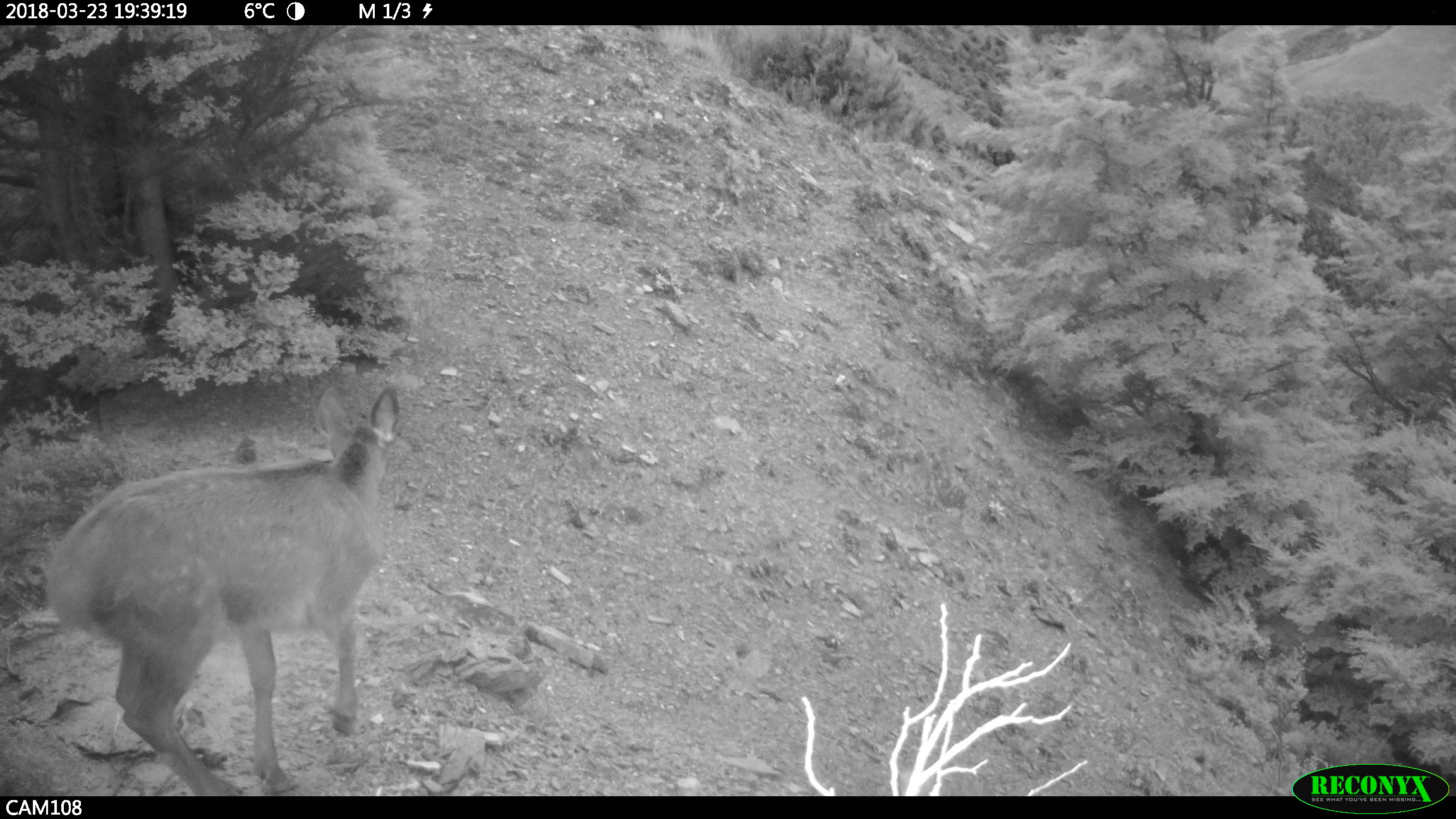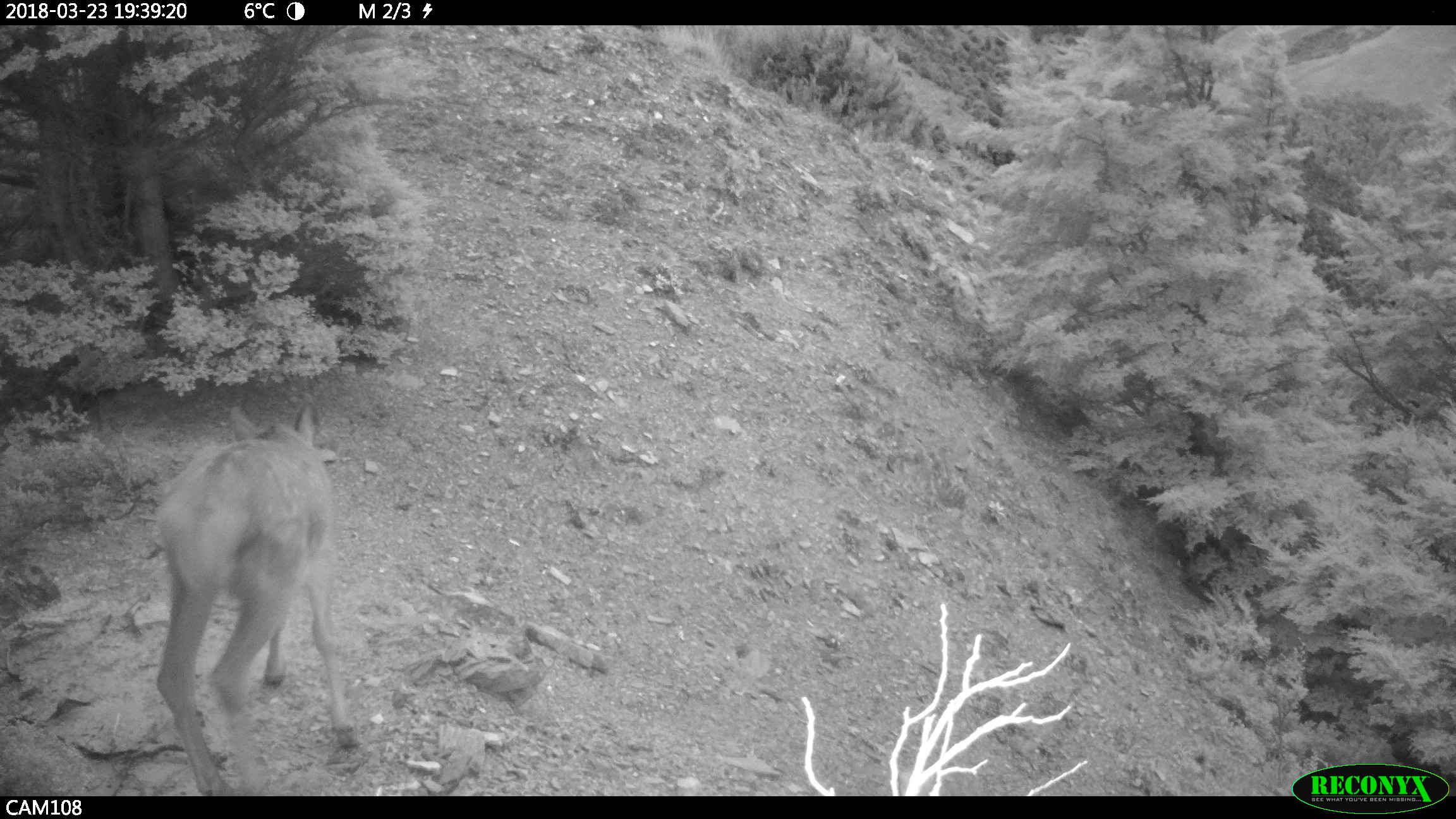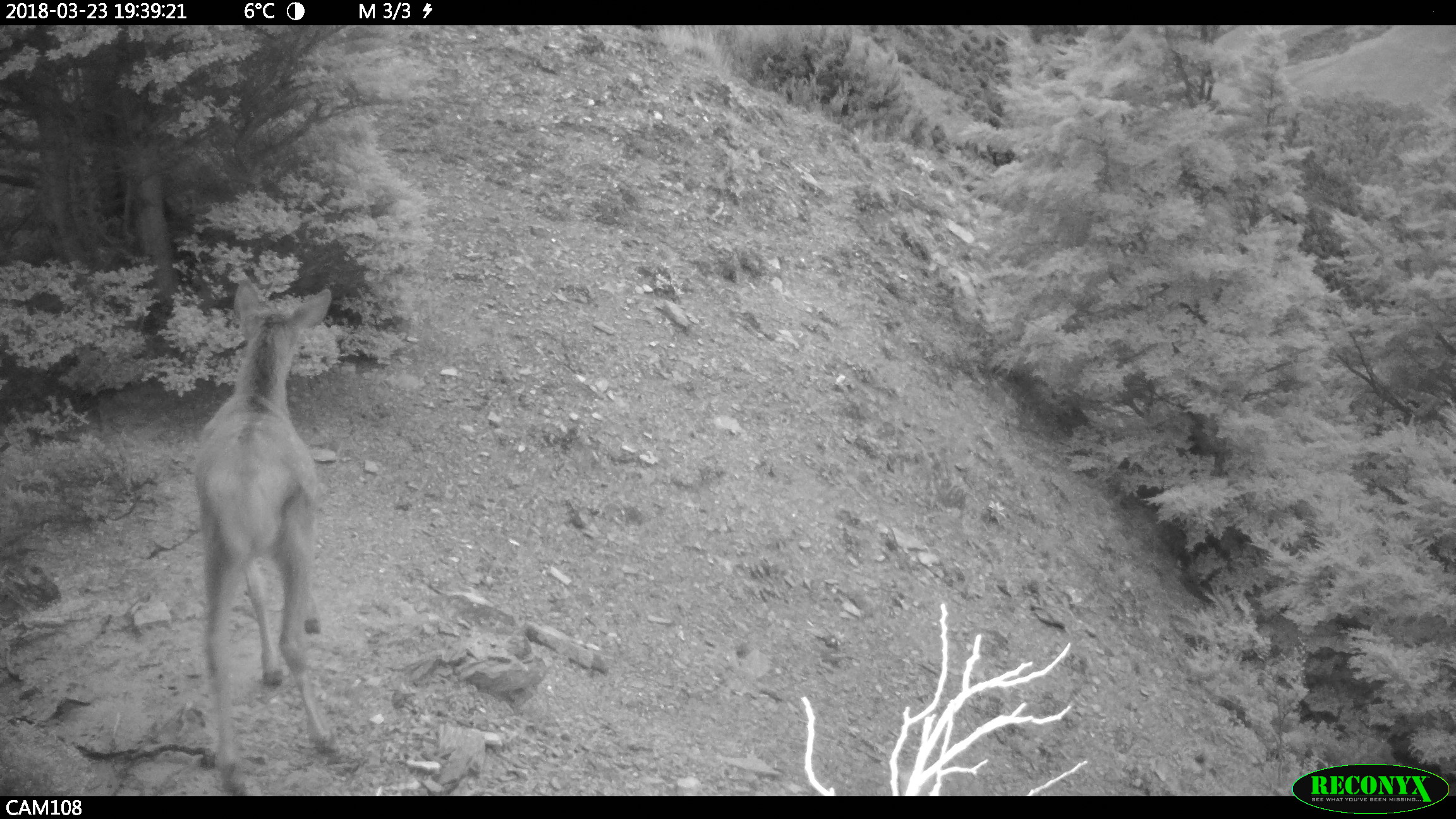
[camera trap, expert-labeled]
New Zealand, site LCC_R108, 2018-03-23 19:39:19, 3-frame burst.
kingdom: Animalia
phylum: Chordata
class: Mammalia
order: Artiodactyla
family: Cervidae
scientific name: Cervidae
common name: deer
Deer (Cervidae).